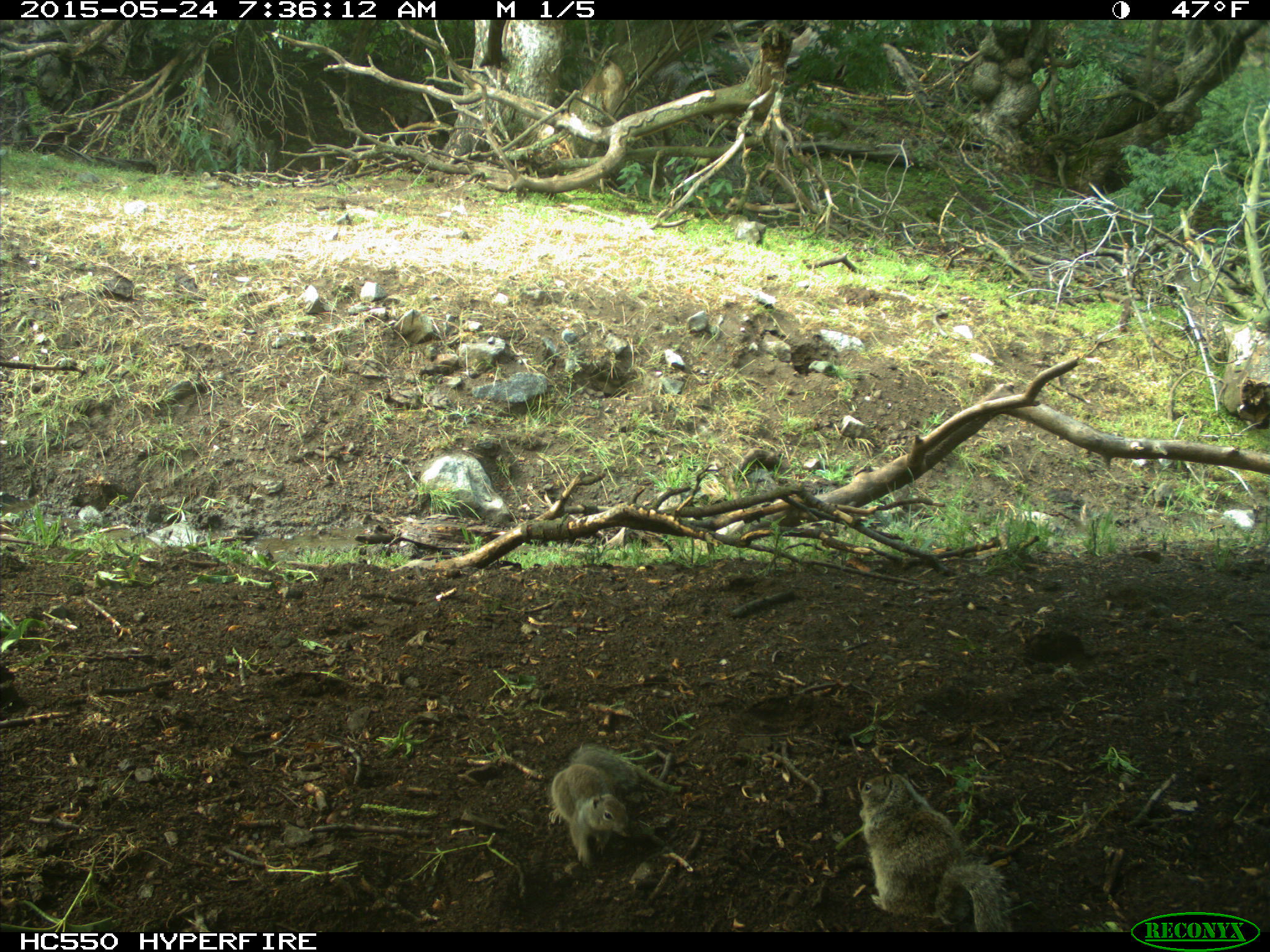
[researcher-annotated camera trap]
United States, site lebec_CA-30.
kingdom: Animalia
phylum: Chordata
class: Mammalia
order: Rodentia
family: Sciuridae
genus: Otospermophilus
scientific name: Otospermophilus beecheyi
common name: california ground squirrel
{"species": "Otospermophilus beecheyi (california ground squirrel)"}